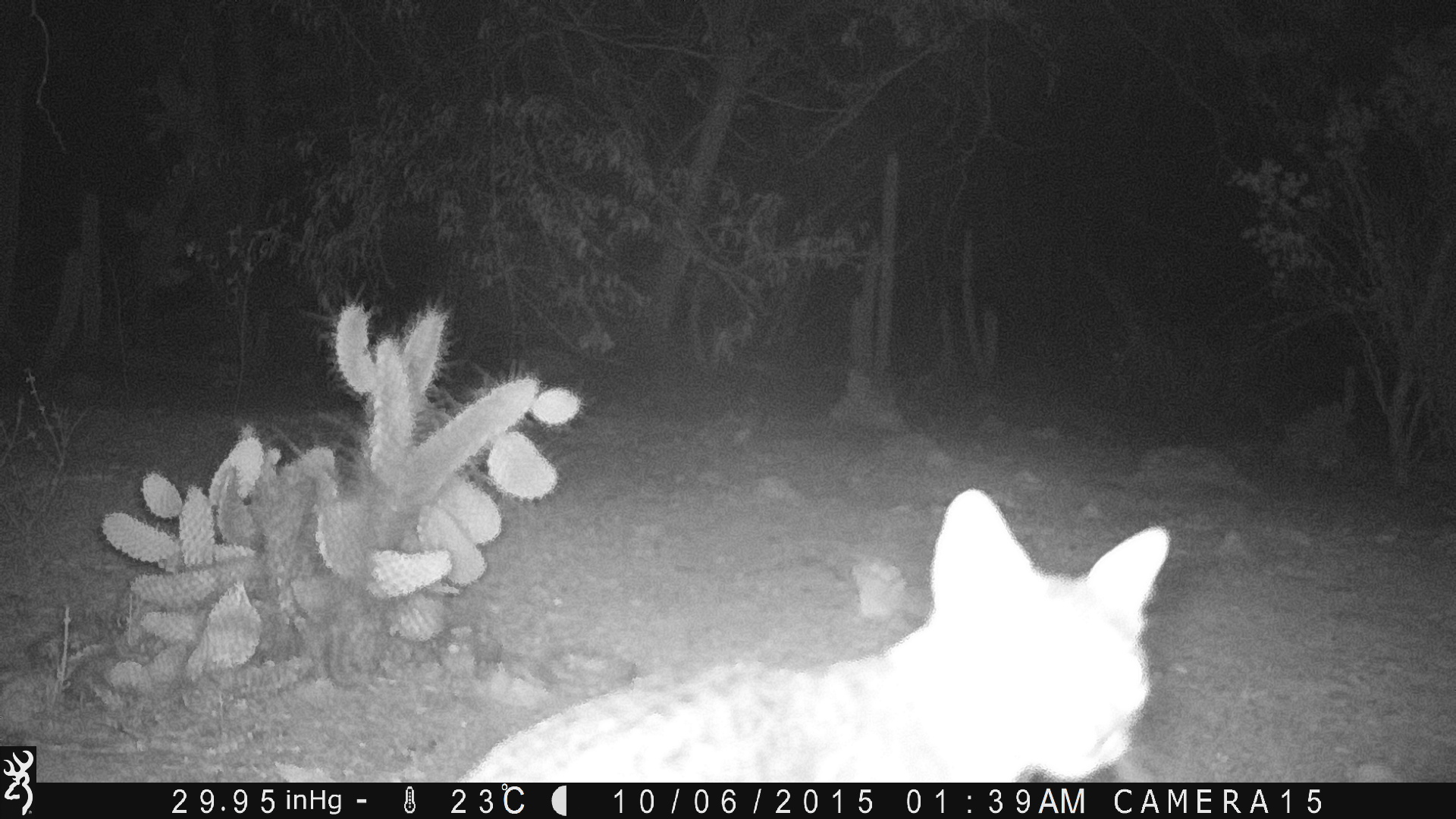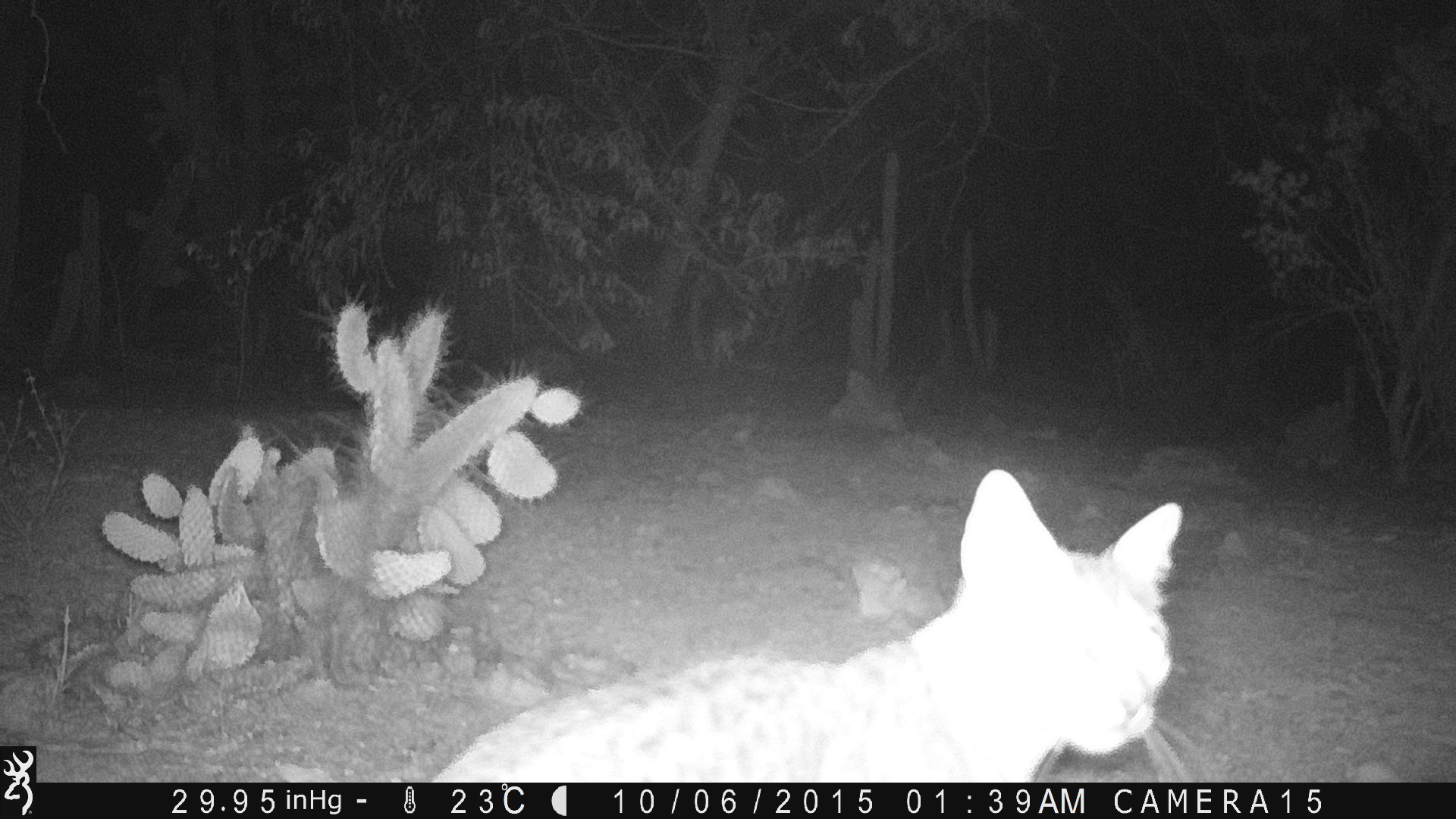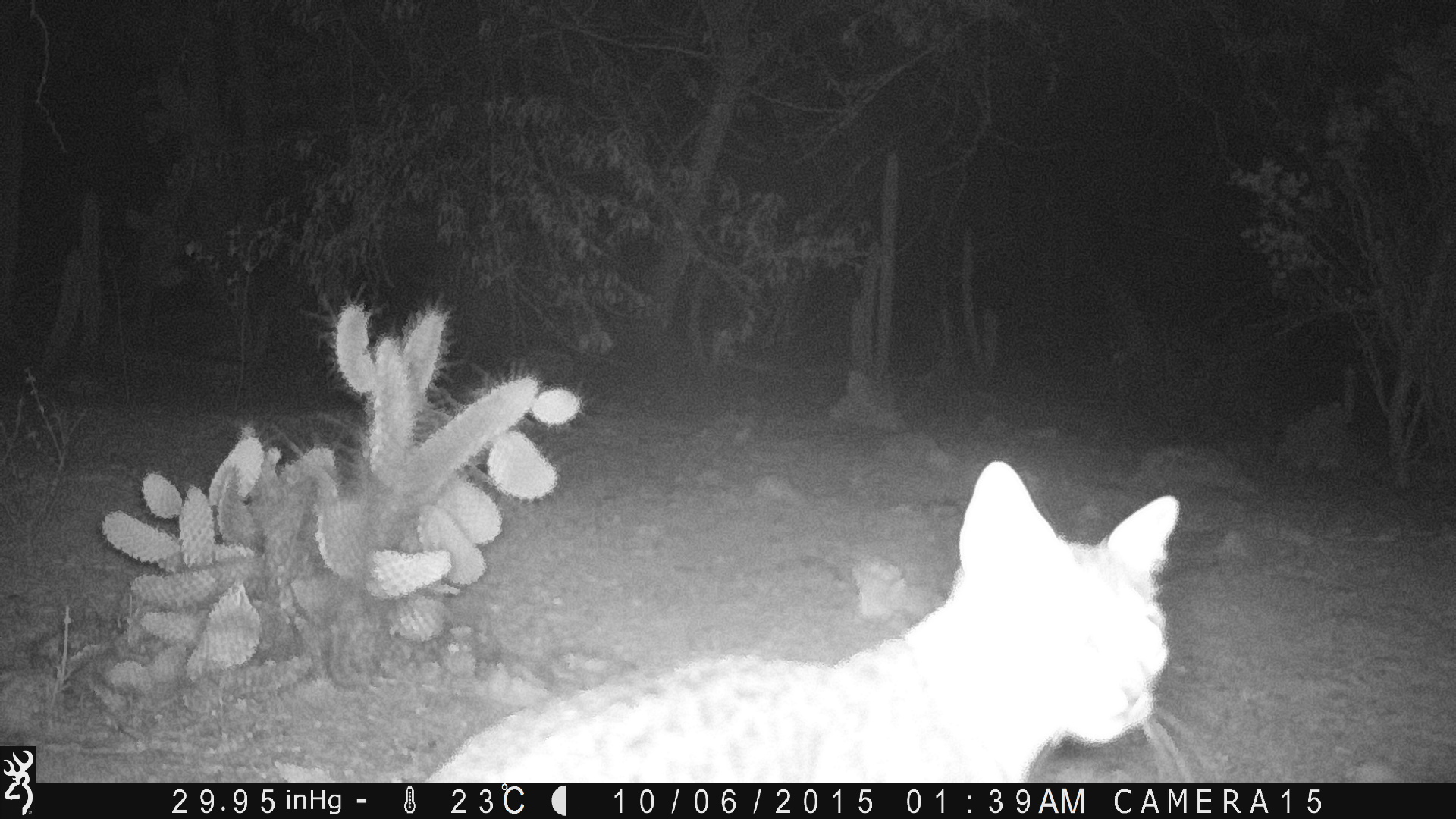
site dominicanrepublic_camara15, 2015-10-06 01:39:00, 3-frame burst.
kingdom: Animalia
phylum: Chordata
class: Mammalia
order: Carnivora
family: Felidae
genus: Felis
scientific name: Felis catus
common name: cat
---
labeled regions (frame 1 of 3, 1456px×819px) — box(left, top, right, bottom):
cat: box(446, 482, 1175, 782)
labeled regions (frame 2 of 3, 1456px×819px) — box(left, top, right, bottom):
cat: box(415, 466, 1191, 781)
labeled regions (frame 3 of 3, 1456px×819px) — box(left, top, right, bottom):
cat: box(423, 457, 1191, 783)